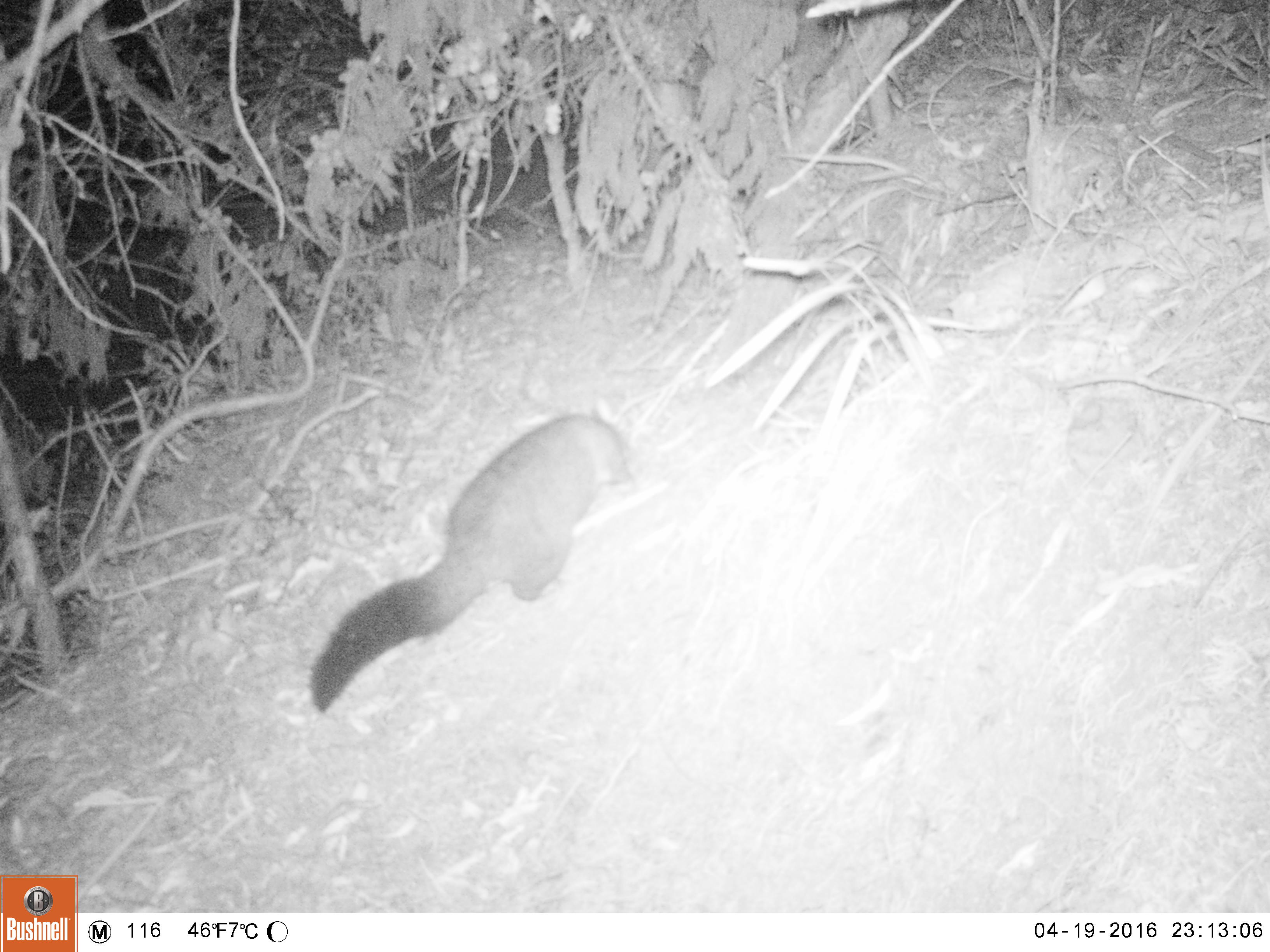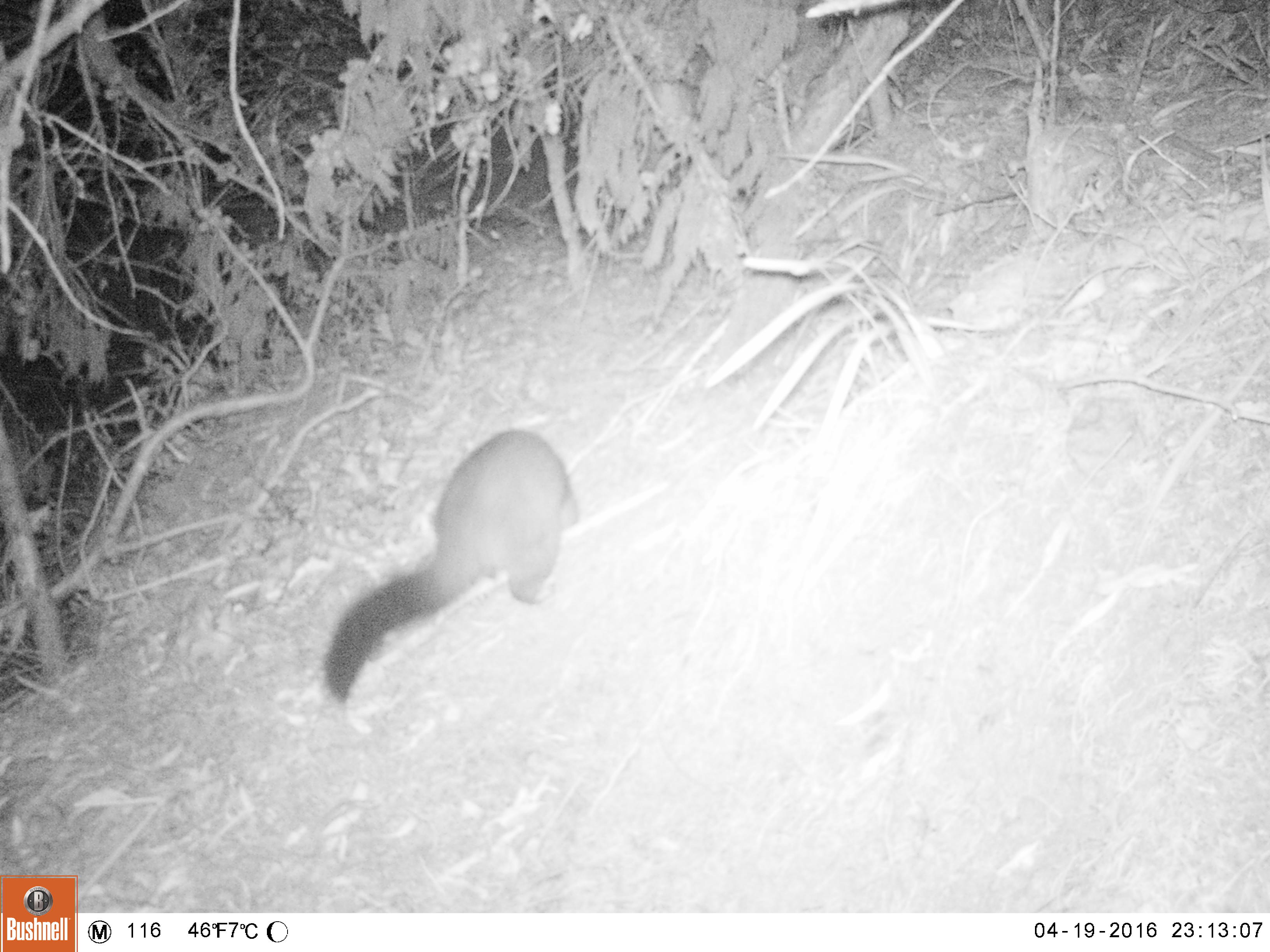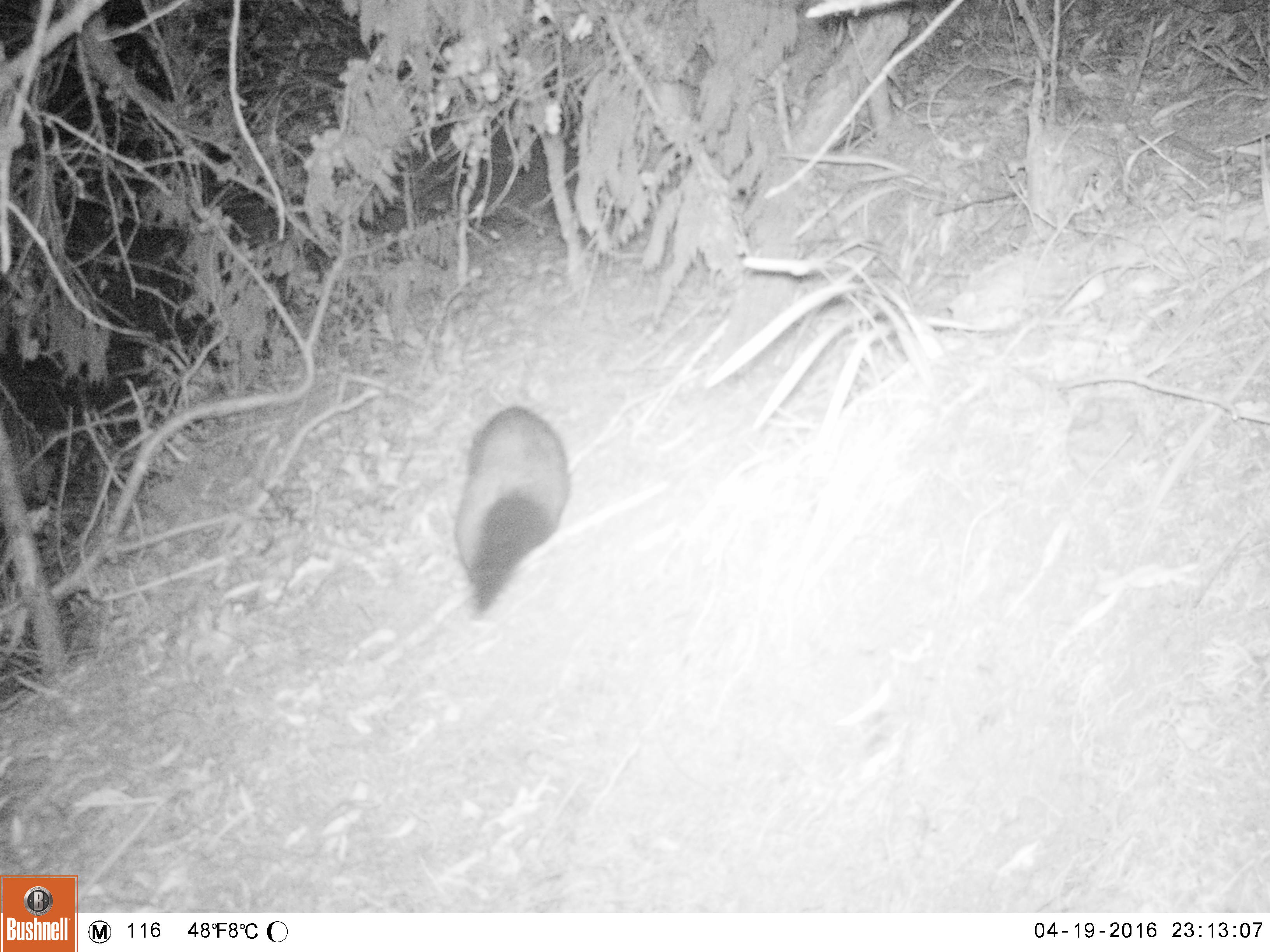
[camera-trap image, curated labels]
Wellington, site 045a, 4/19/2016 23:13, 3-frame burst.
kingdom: Animalia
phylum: Chordata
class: Mammalia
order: Didelphimorphia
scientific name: Didelphimorphia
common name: possum